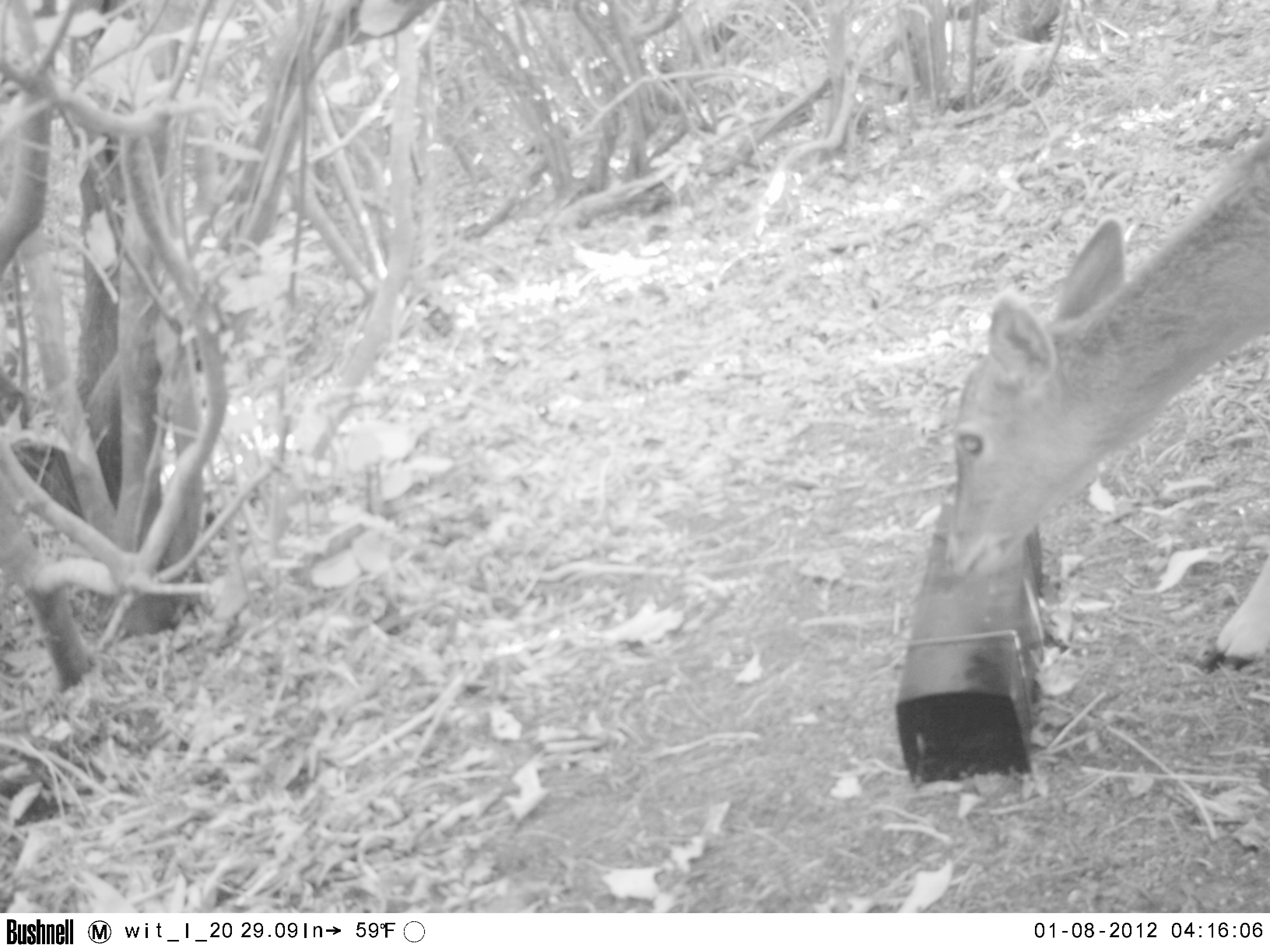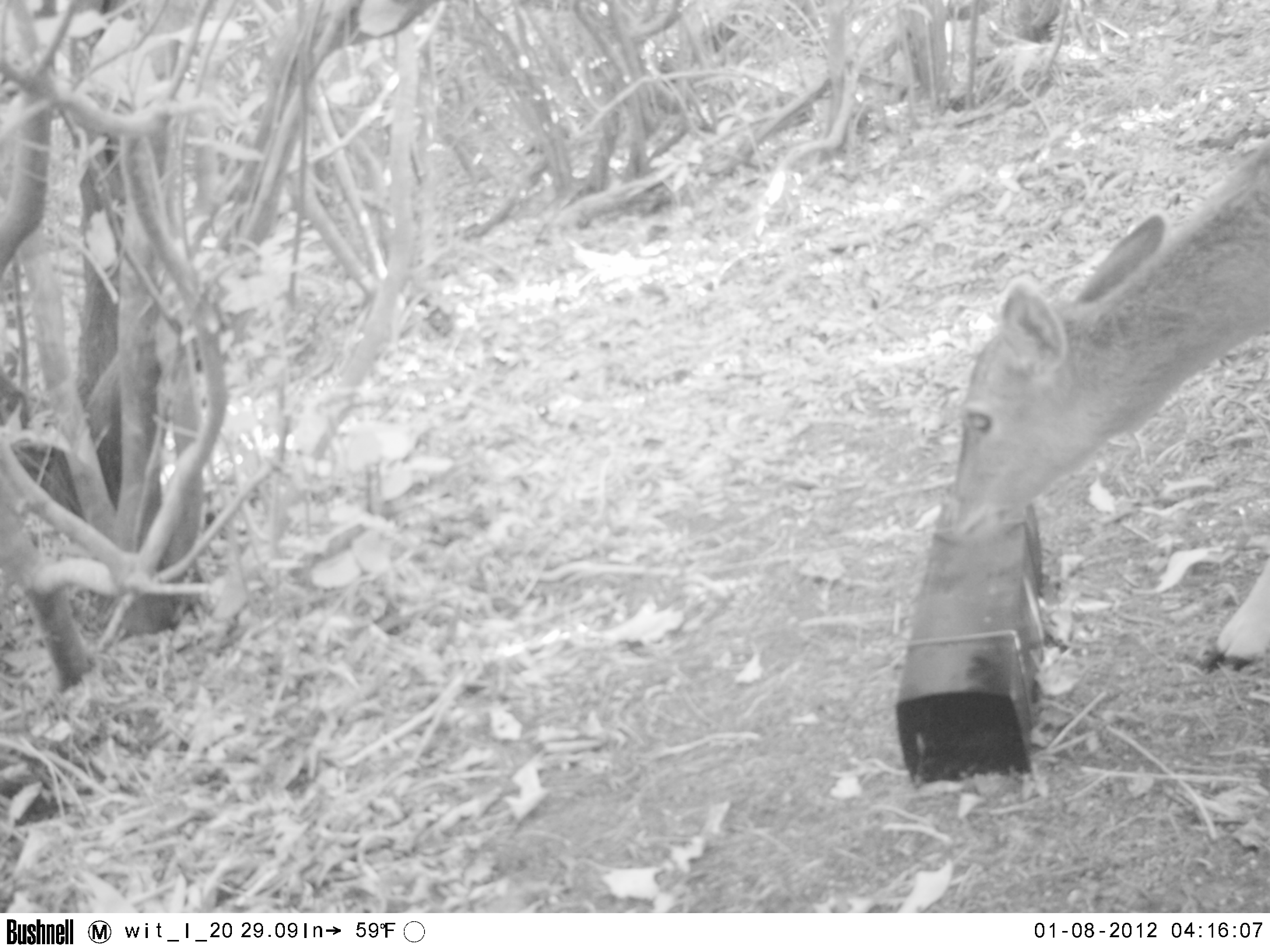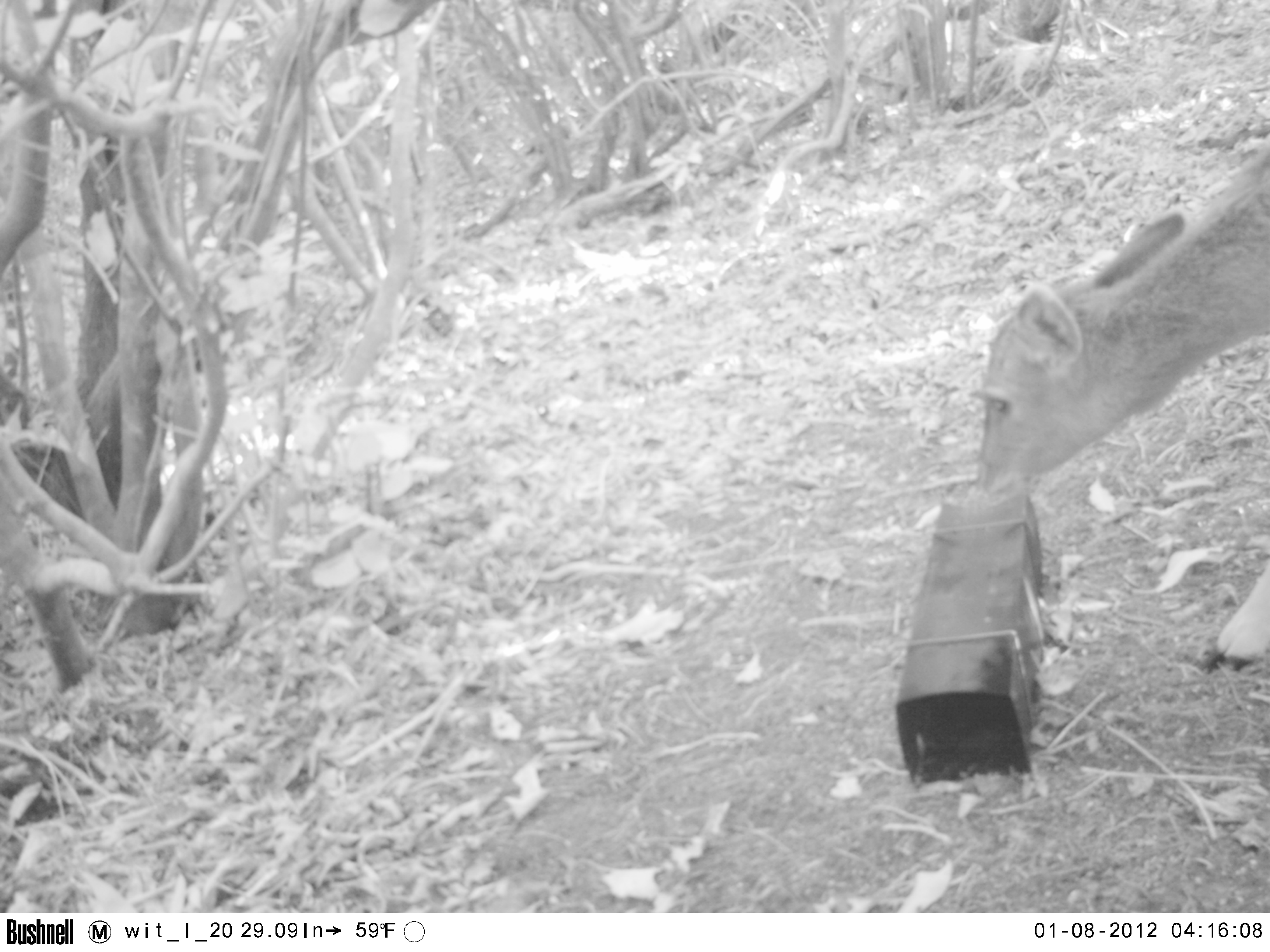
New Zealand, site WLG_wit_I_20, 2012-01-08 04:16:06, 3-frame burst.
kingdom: Animalia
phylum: Chordata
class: Mammalia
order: Artiodactyla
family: Cervidae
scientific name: Cervidae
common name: deer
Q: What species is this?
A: Deer (Cervidae).